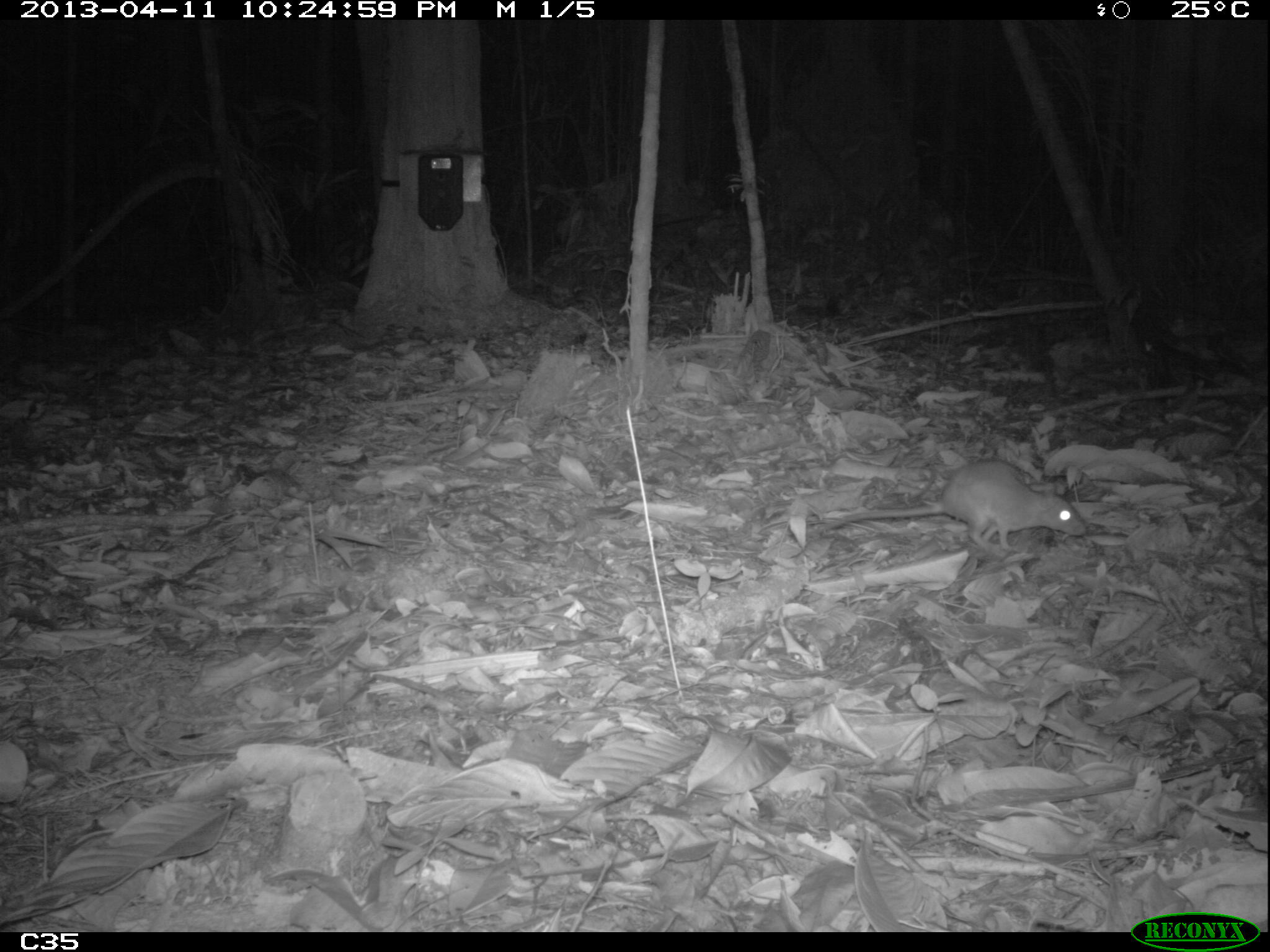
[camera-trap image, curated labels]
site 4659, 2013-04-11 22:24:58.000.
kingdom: Animalia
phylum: Chordata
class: Mammalia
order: Rodentia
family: Muridae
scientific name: Muridae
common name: mice, rats, and gerbils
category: unknown mouse or rat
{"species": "unknown mouse or rat (mice, rats, and gerbils) (Muridae)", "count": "3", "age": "adult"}